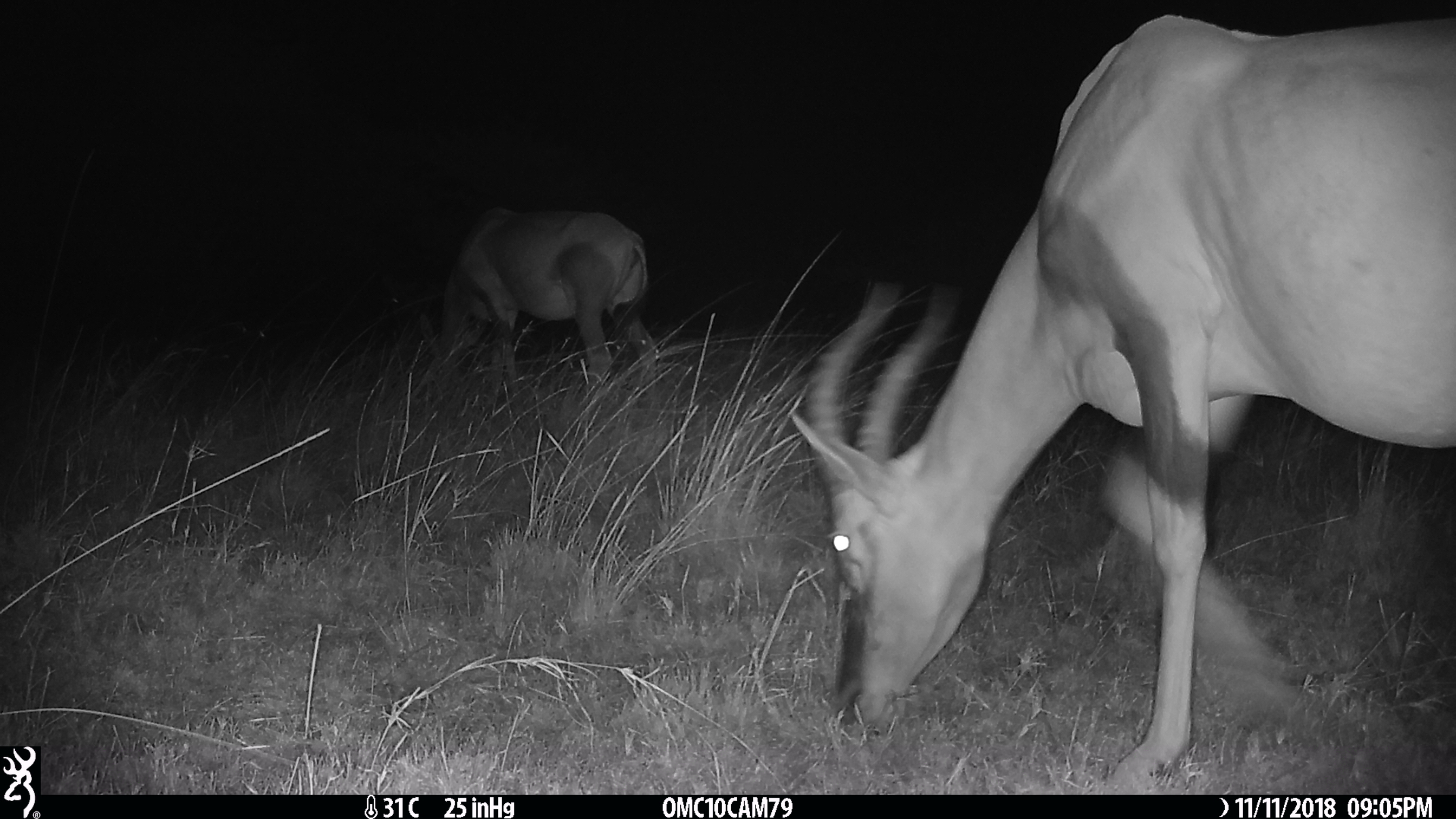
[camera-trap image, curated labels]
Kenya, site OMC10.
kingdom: Animalia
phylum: Chordata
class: Mammalia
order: Artiodactyla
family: Bovidae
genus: Damaliscus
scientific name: Damaliscus lunatus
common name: topi